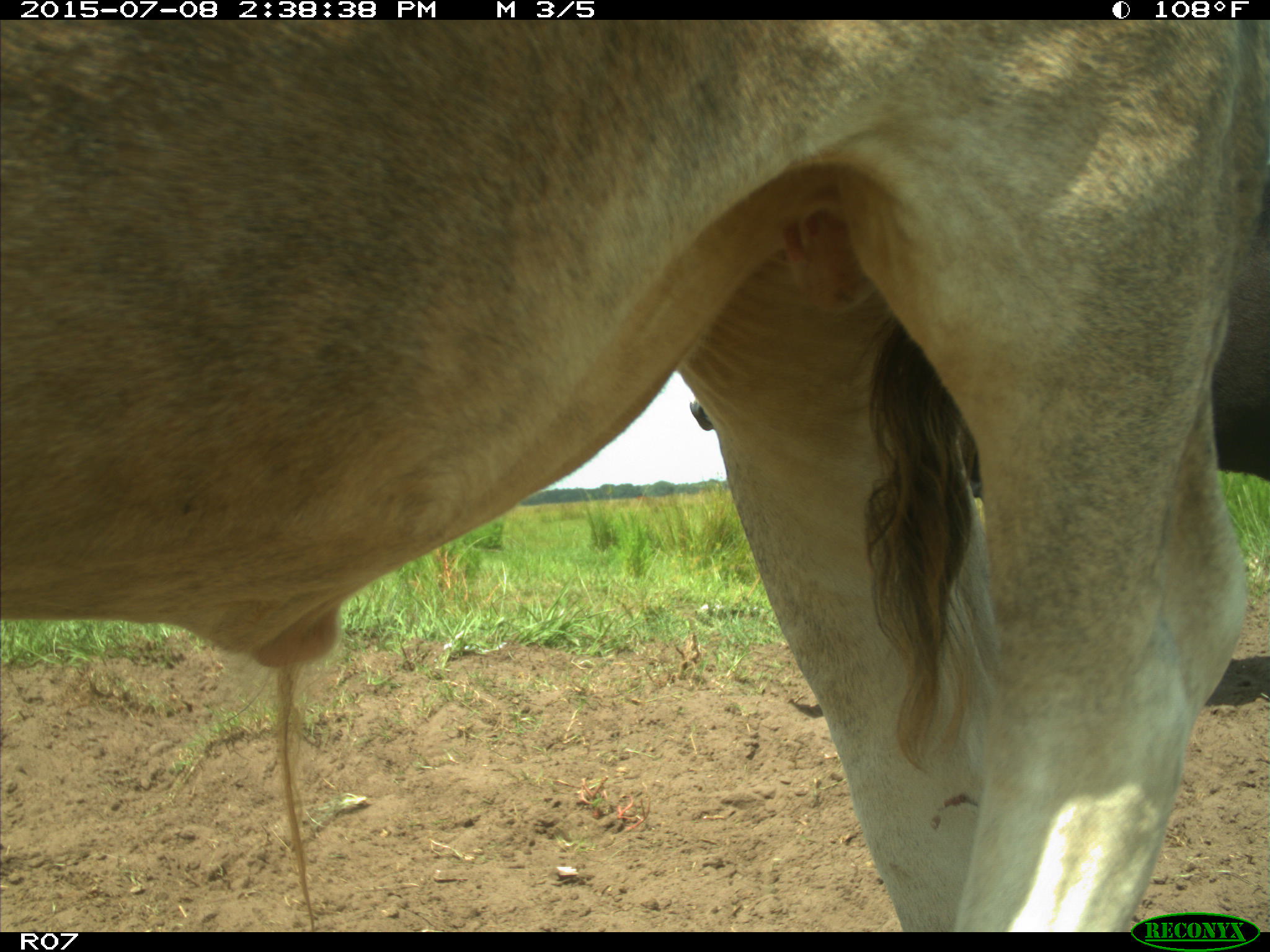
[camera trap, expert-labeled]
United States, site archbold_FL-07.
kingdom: Animalia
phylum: Chordata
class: Mammalia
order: Artiodactyla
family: Bovidae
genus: Bos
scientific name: Bos taurus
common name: domestic cow